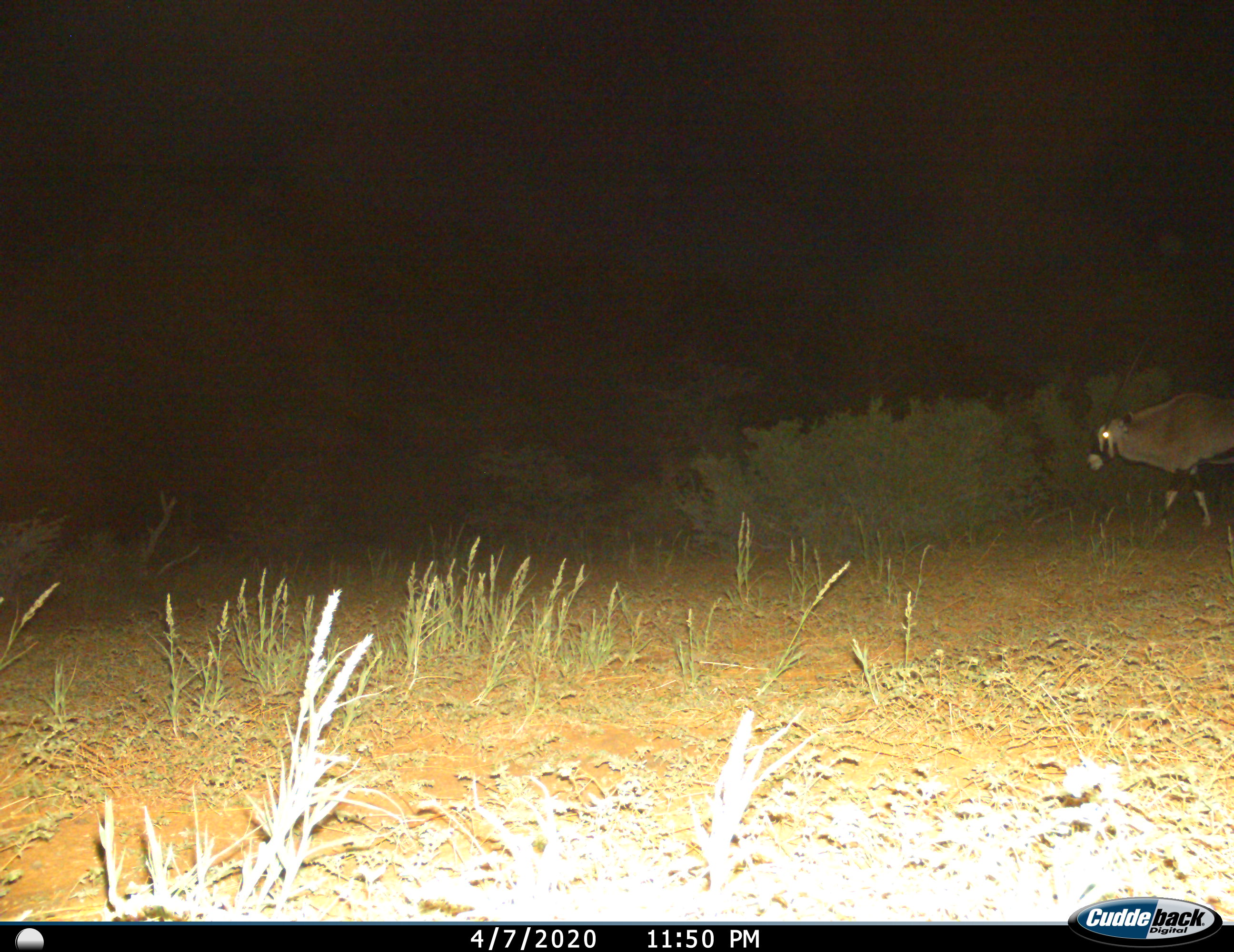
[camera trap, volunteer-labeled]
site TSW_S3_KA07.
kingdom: Animalia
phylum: Chordata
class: Mammalia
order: Artiodactyla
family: Bovidae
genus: Oryx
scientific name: Oryx gazella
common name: gemsbok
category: oryx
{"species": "oryx (gemsbok) (Oryx gazella)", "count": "1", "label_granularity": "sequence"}